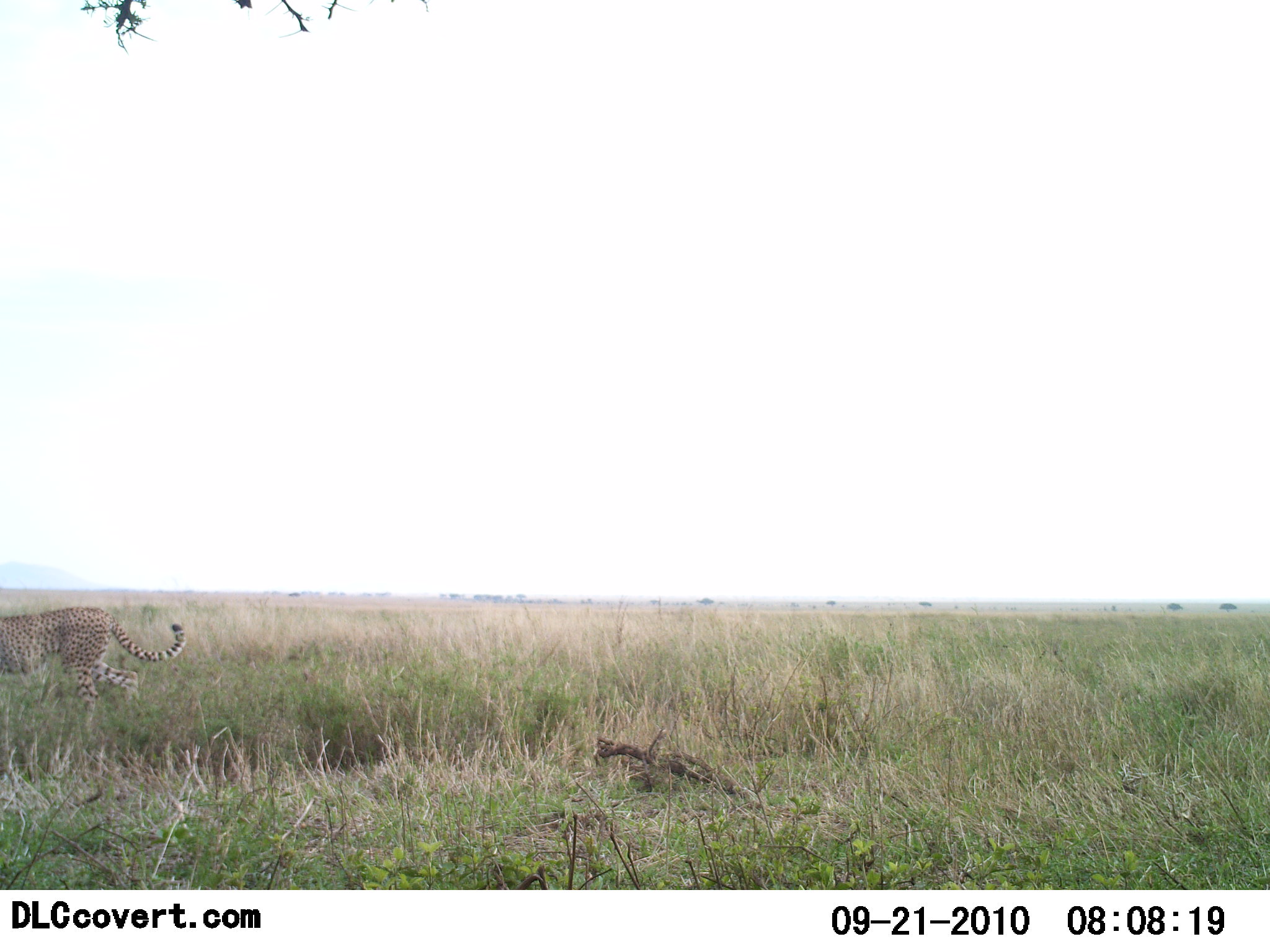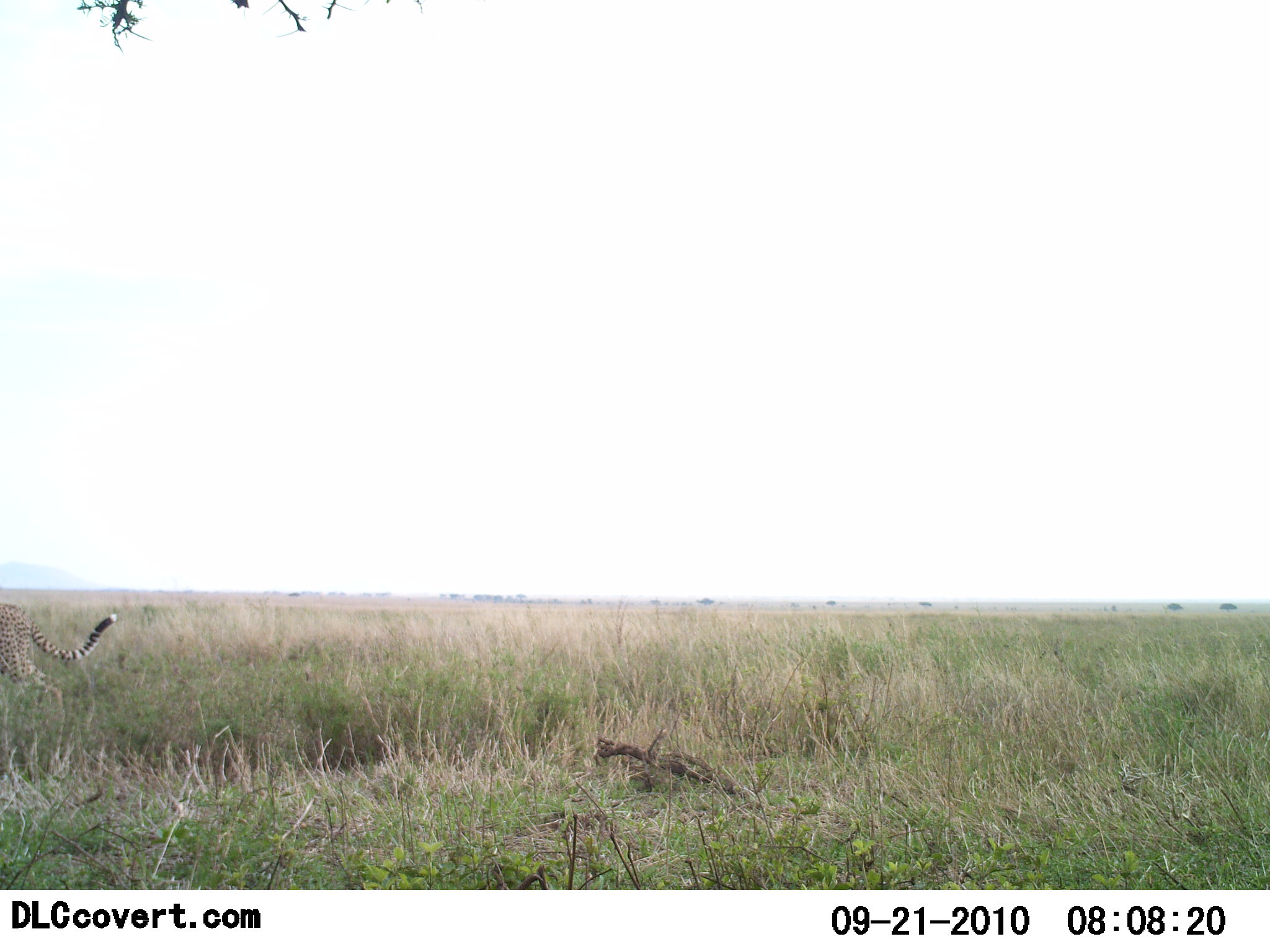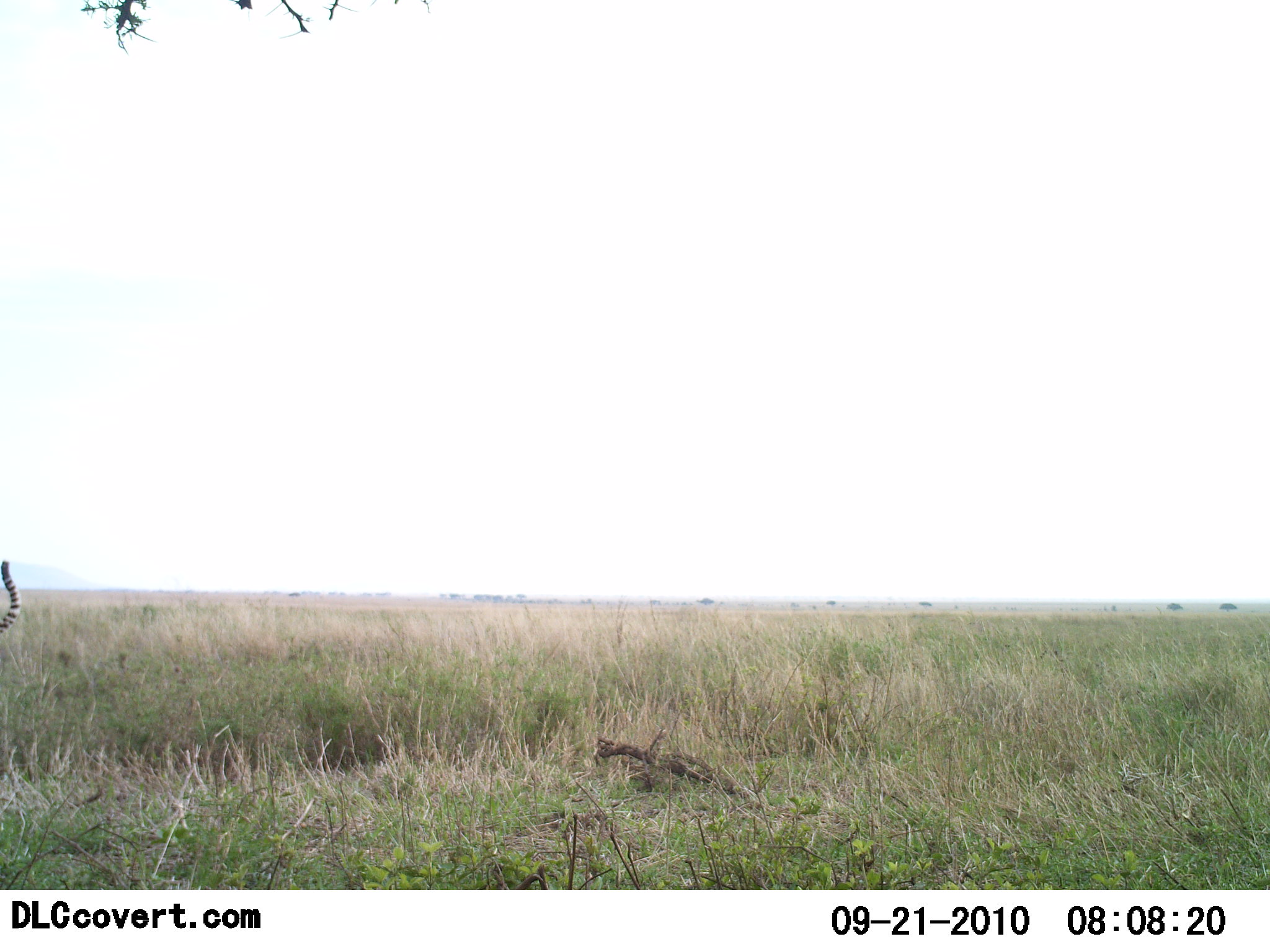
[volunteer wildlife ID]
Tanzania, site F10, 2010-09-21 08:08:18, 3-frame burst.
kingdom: Animalia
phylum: Chordata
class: Mammalia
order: Carnivora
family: Felidae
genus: Acinonyx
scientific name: Acinonyx jubatus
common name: cheetah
Cheetah (Acinonyx jubatus), count 1. Behavior (volunteer vote fractions): standing 0%, resting 0%, moving 100%, interacting 0%. Young present (vote fraction): 0%. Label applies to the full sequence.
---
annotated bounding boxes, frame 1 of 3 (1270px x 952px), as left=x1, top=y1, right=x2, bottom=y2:
animal: left=0, top=607, right=186, bottom=734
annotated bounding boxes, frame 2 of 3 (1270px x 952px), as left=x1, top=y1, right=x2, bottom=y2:
animal: left=0, top=604, right=118, bottom=720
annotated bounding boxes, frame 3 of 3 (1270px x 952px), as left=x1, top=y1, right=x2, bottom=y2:
animal: left=0, top=559, right=19, bottom=635